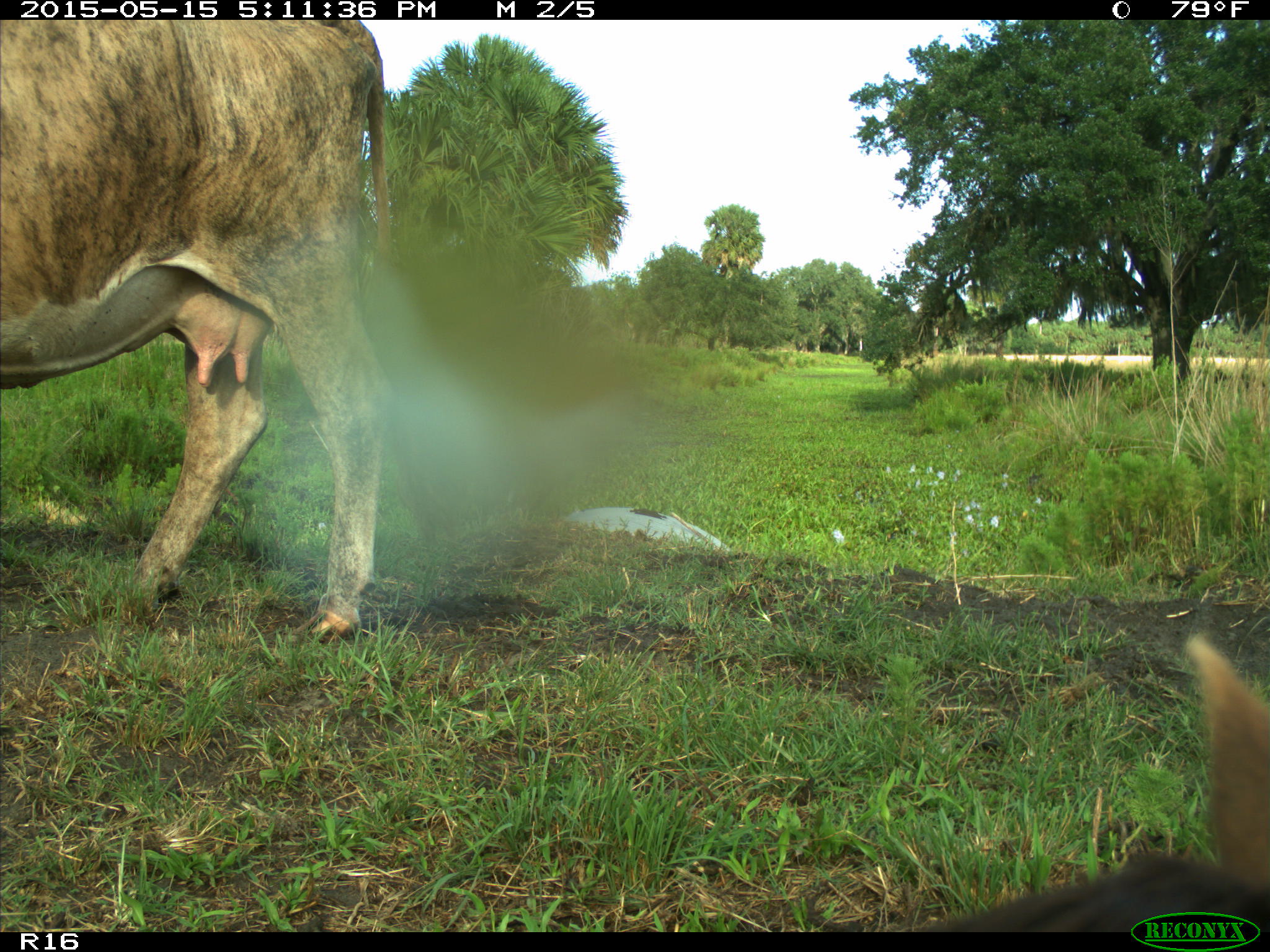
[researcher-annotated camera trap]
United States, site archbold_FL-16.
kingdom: Animalia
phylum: Chordata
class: Mammalia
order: Artiodactyla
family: Bovidae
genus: Bos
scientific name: Bos taurus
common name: domestic cow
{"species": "Bos taurus (domestic cow)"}